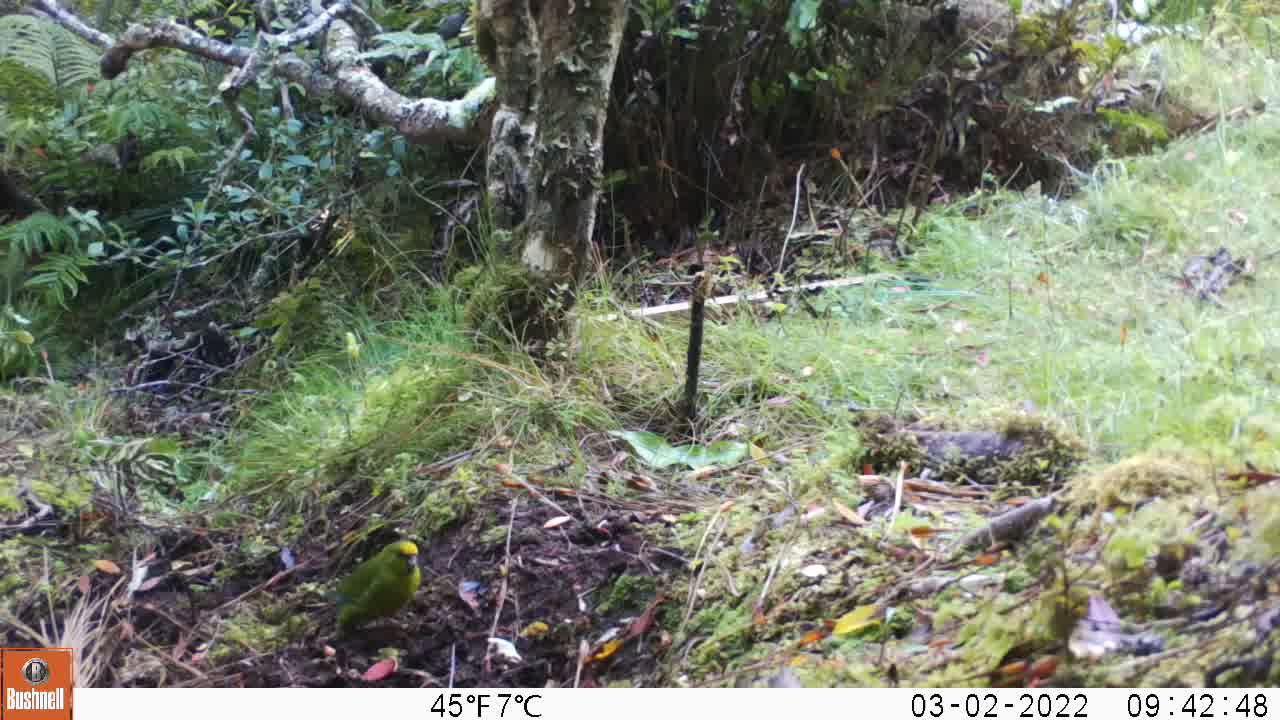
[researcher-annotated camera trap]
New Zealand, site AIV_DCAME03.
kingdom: Animalia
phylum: Chordata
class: Aves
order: Psittaciformes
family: Psittaculidae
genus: Cyanoramphus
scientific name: Cyanoramphus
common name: parakeet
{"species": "parakeet (Cyanoramphus)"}